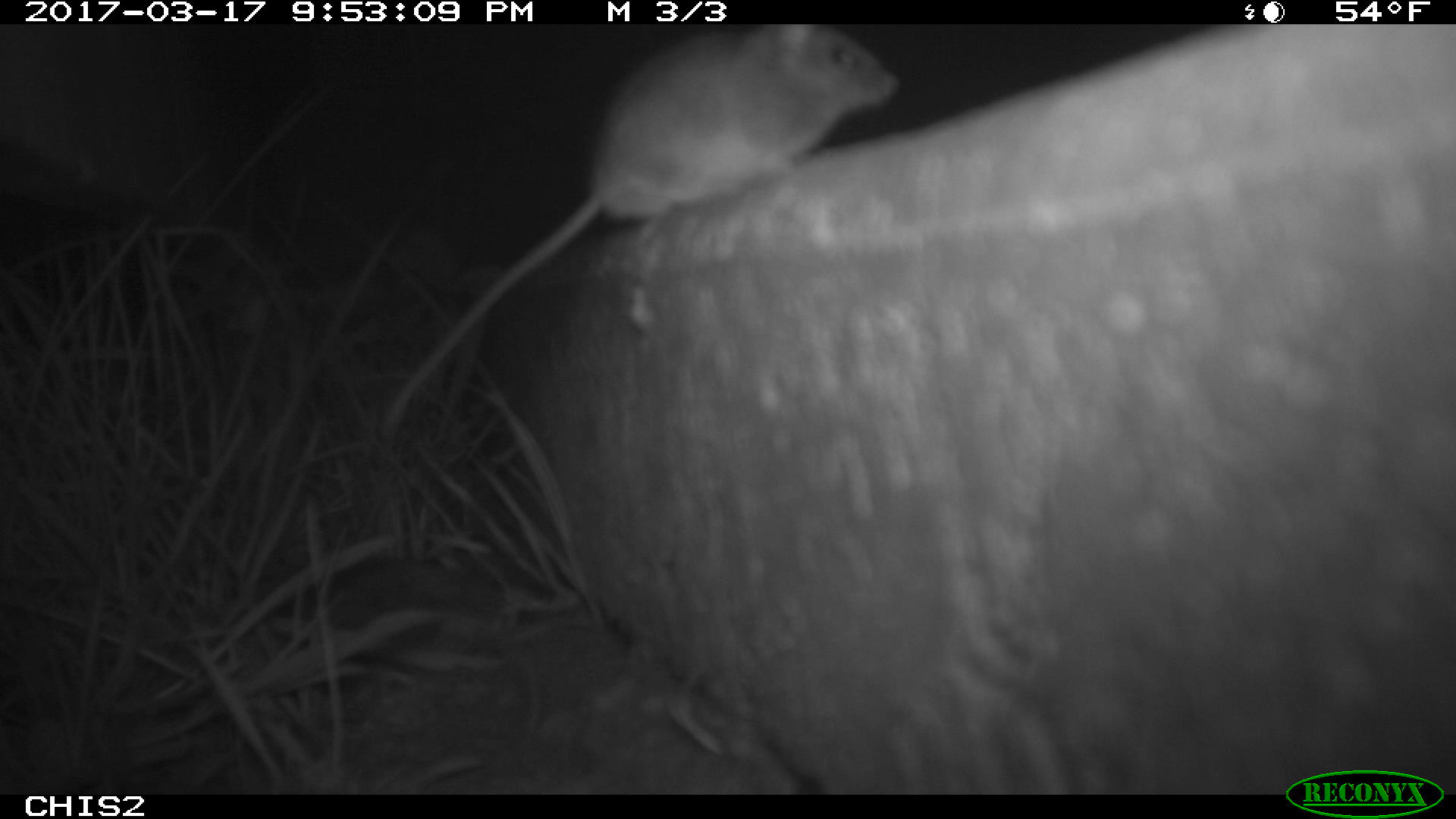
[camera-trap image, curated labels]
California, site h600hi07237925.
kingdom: Animalia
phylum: Chordata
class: Mammalia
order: Rodentia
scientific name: Rodentia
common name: rodent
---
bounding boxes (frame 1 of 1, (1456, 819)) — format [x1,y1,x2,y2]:
rodent: [386,22,899,437]